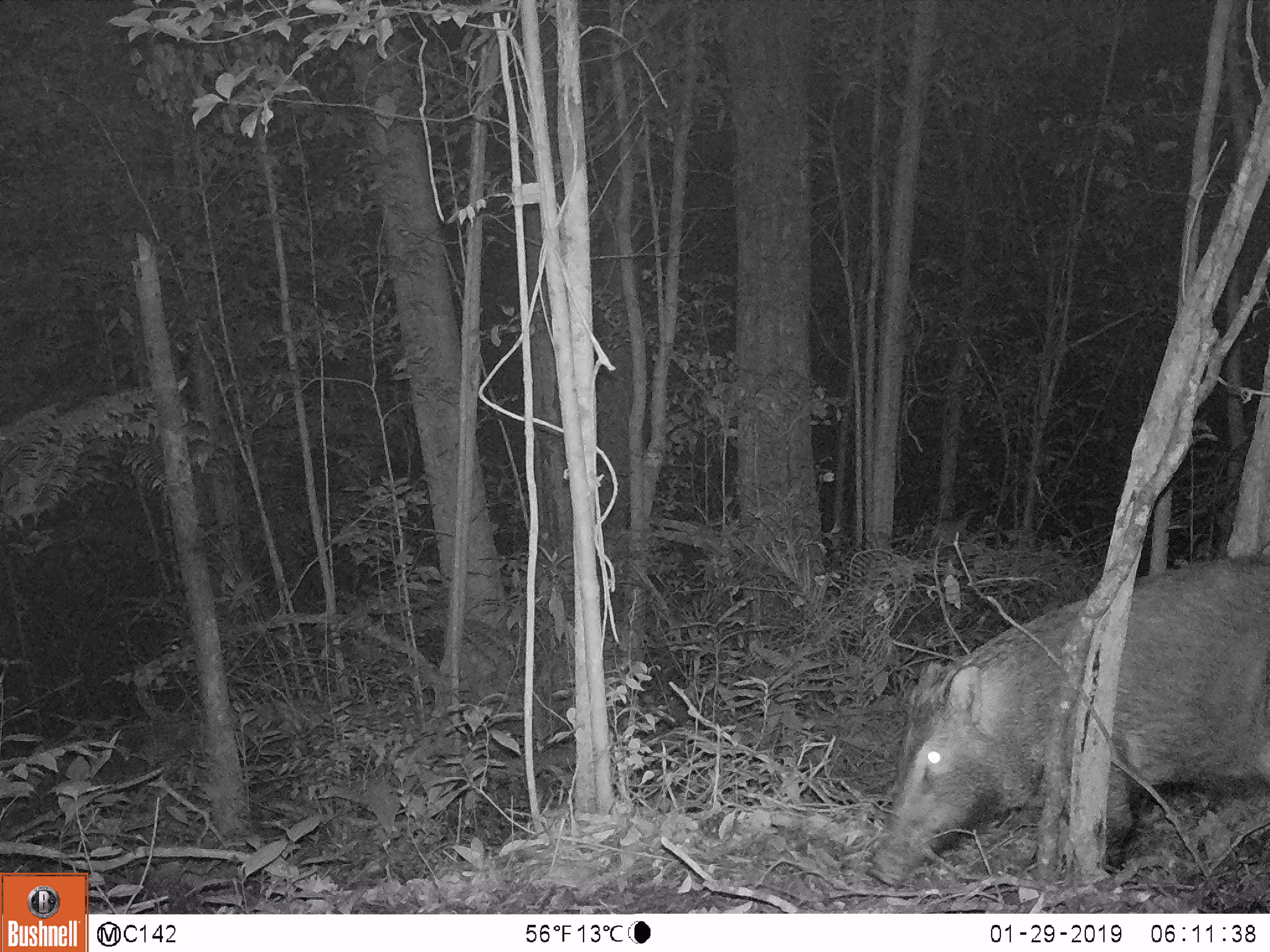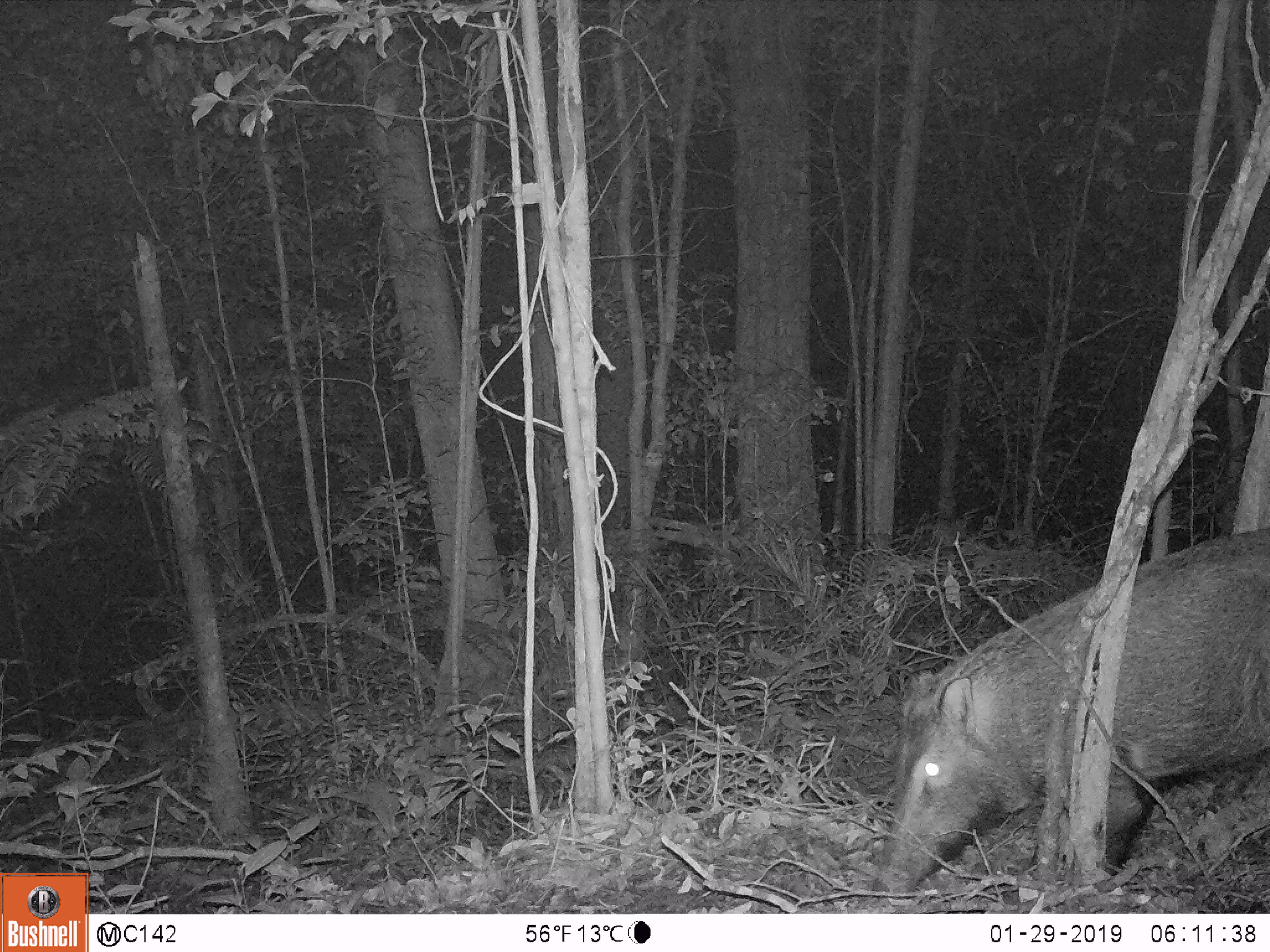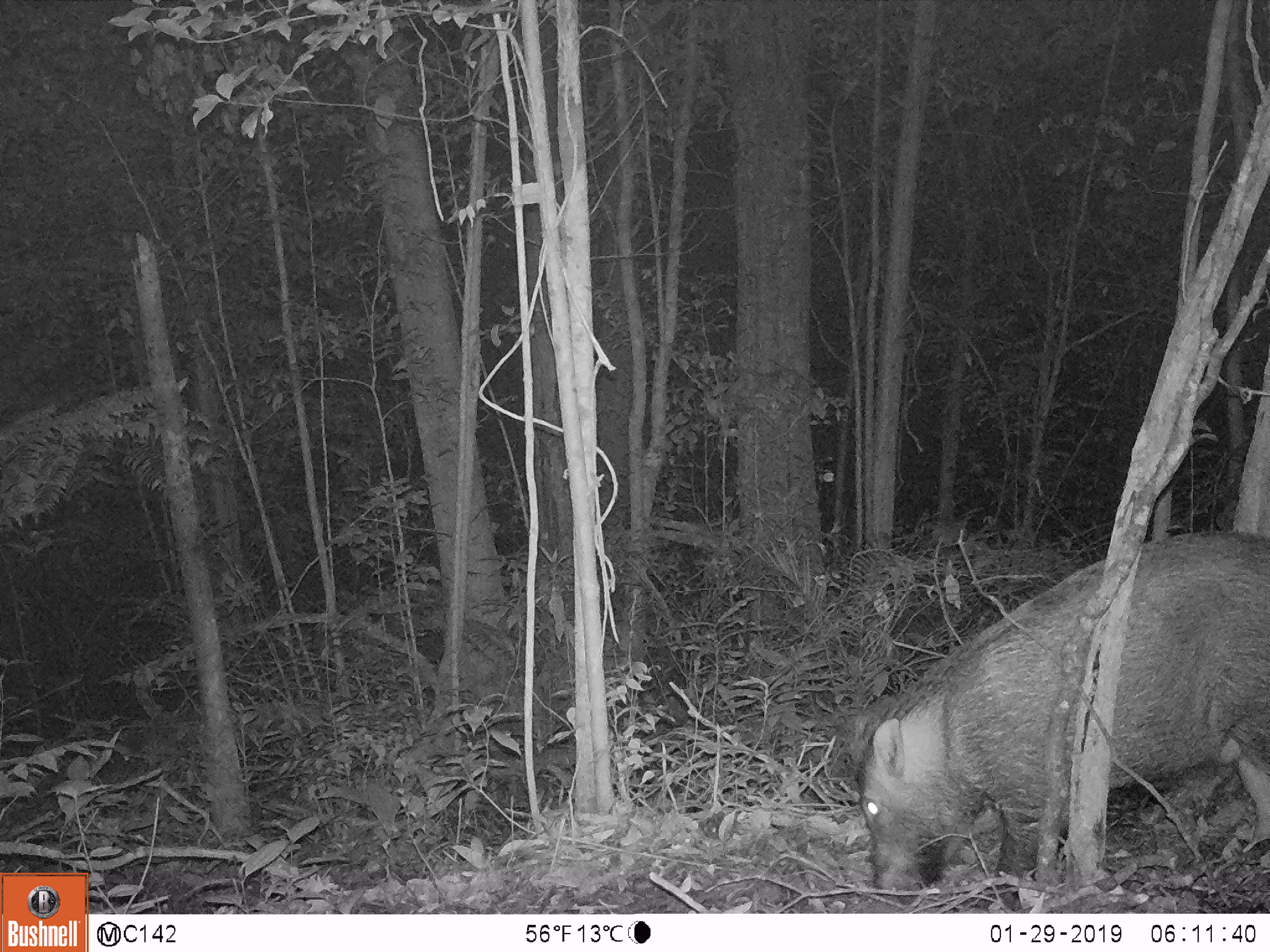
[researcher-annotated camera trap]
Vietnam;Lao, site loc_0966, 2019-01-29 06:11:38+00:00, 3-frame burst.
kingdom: Animalia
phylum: Chordata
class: Mammalia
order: Artiodactyla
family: Suidae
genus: Sus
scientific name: Sus scrofa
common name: eurasian wild pig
Eurasian wild pig (Sus scrofa). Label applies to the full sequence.